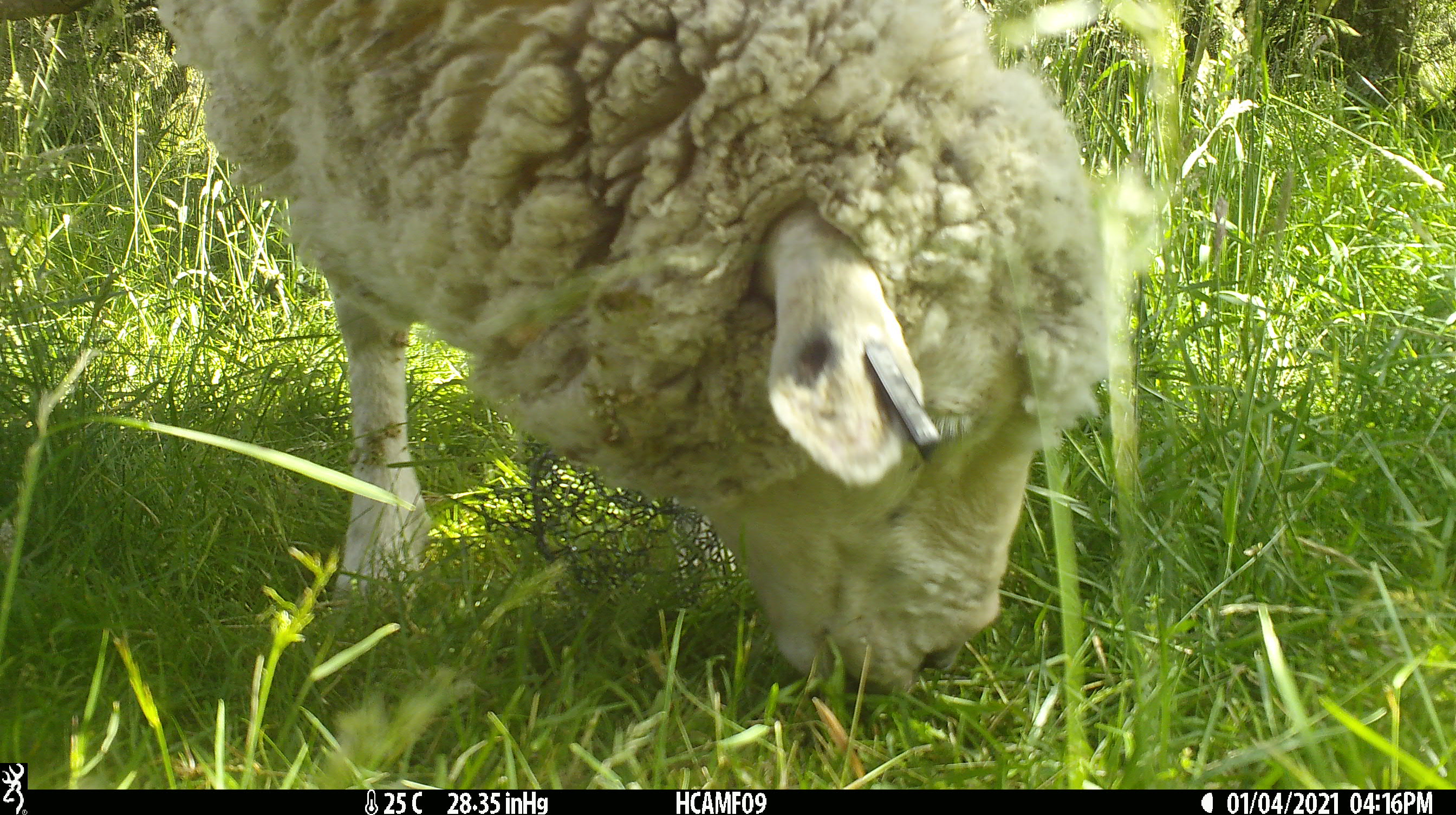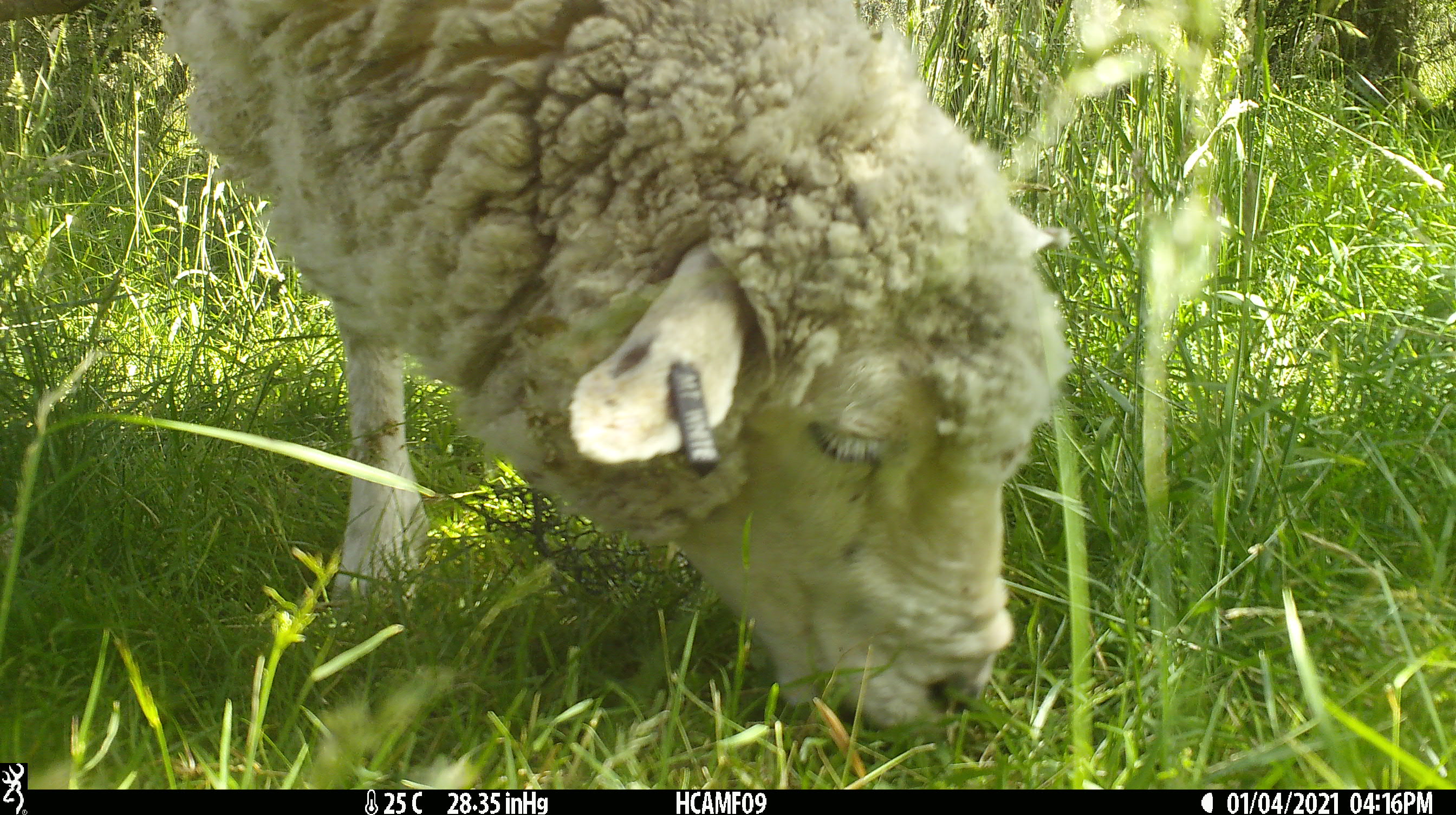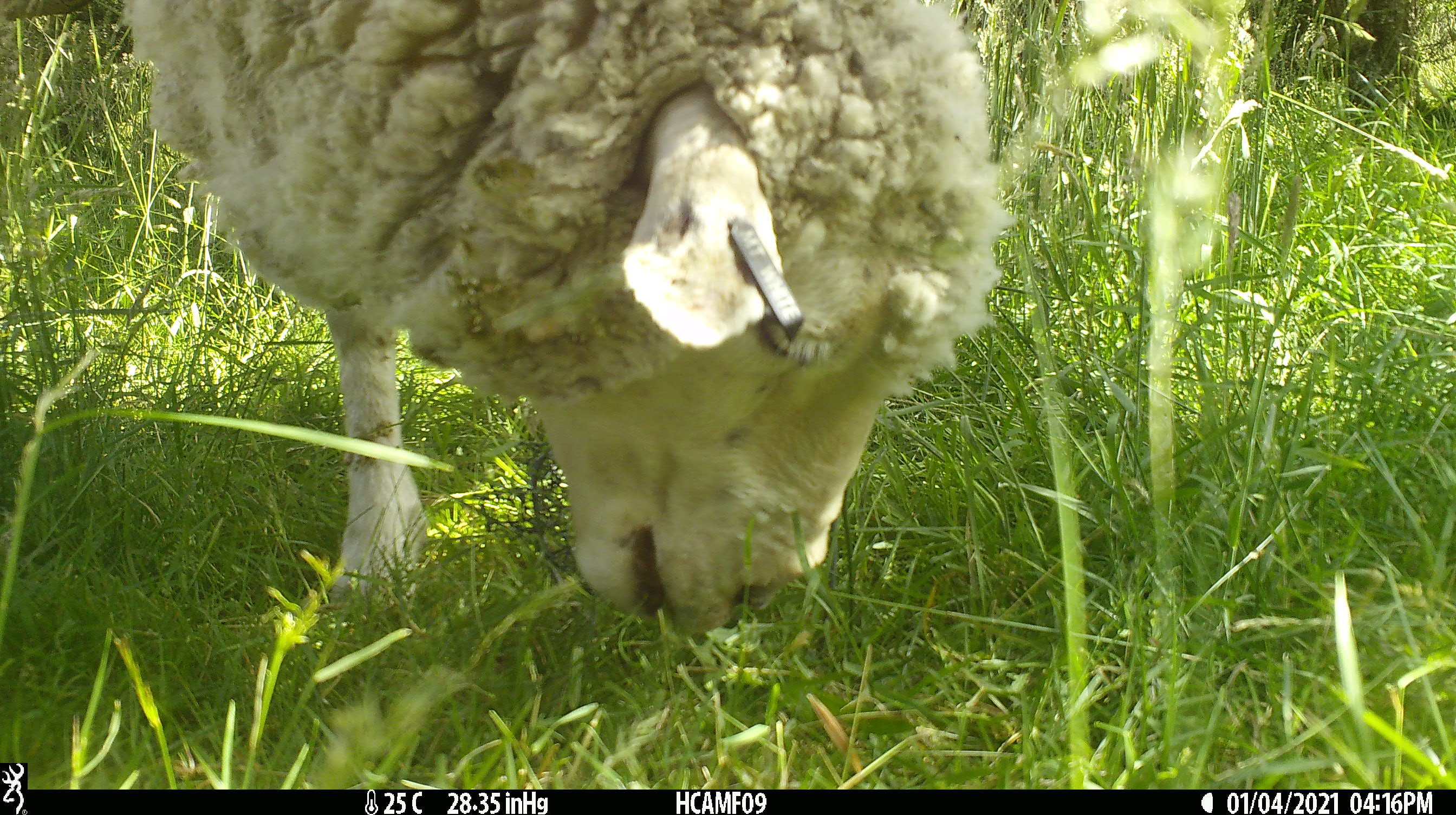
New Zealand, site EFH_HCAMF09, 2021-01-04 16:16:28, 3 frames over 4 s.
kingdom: Animalia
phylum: Chordata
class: Mammalia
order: Artiodactyla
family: Bovidae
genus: Ovis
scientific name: Ovis aries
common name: domestic sheep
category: sheep